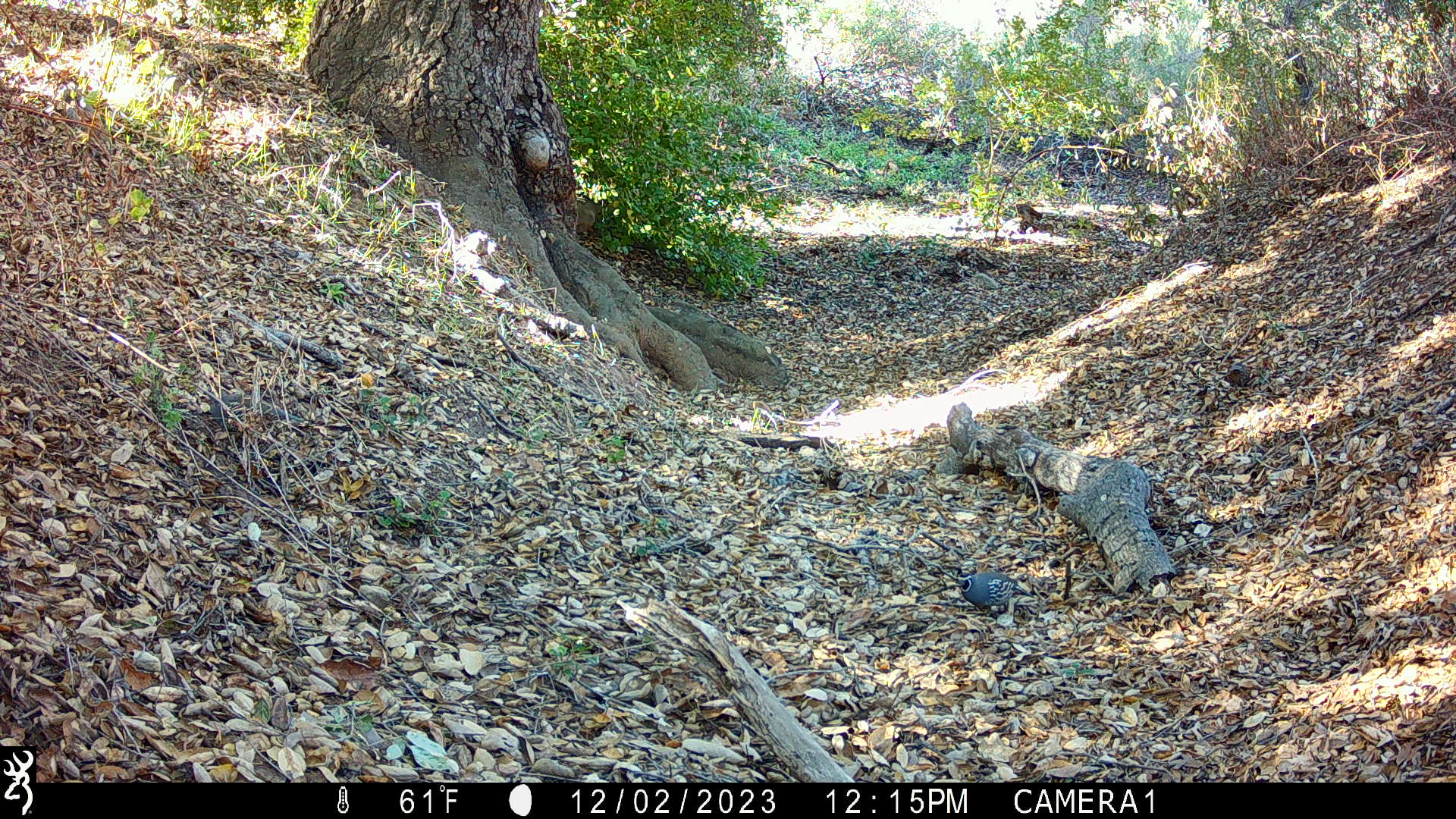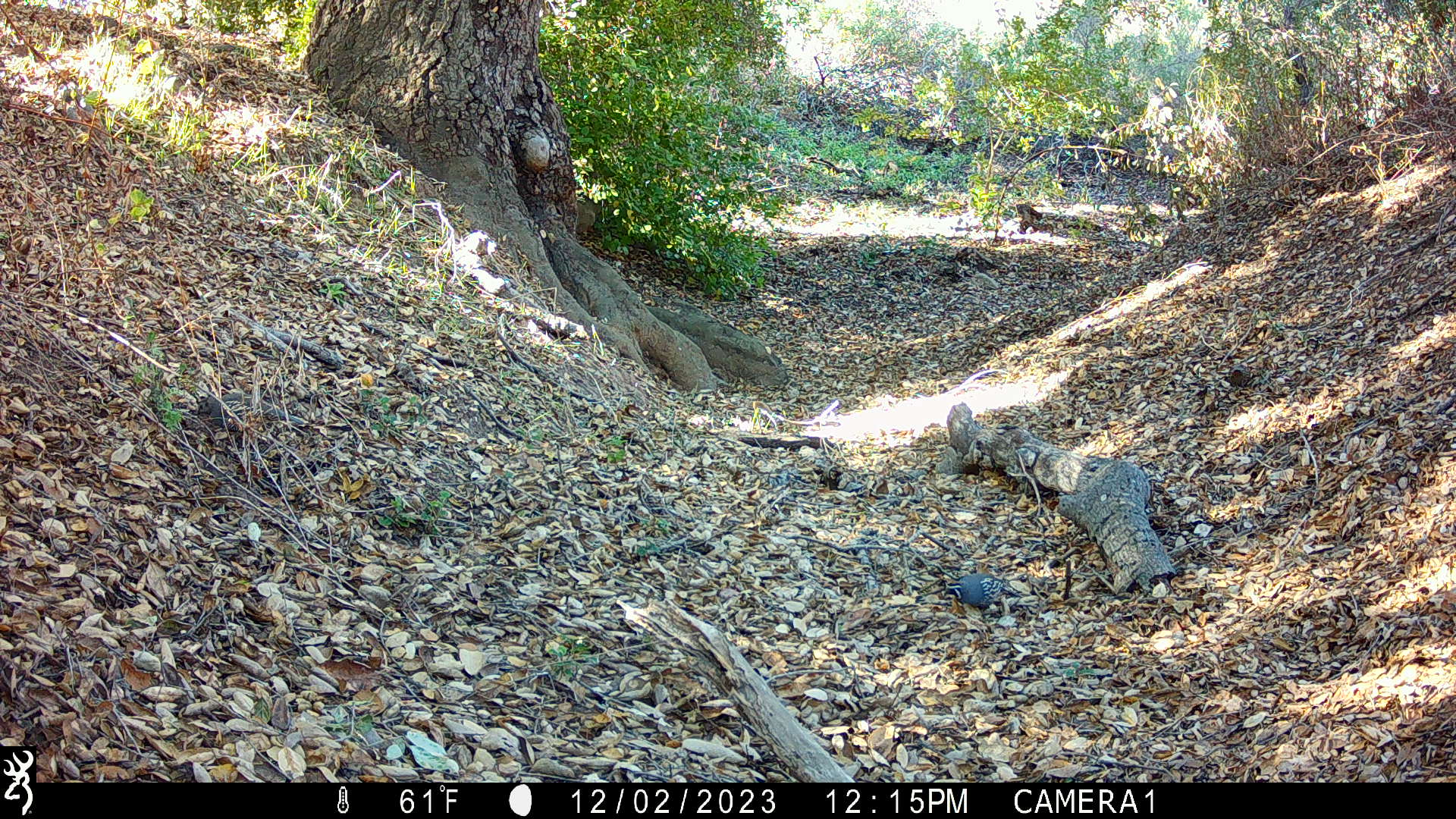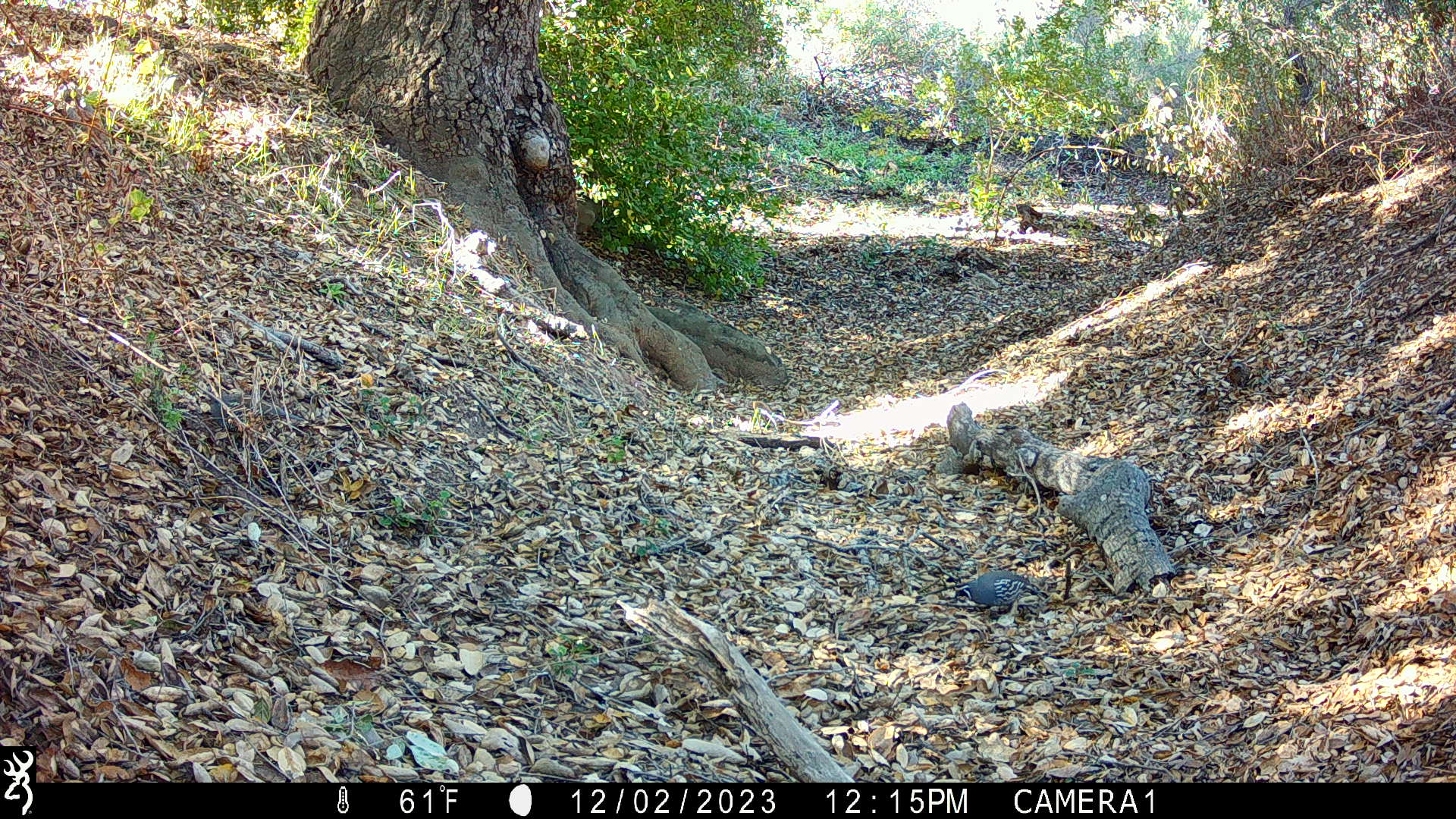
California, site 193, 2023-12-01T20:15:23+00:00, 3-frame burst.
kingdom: Animalia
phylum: Chordata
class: Aves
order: Galliformes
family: Odontophoridae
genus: Callipepla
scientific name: Callipepla californica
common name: california quail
California quail (Callipepla californica).